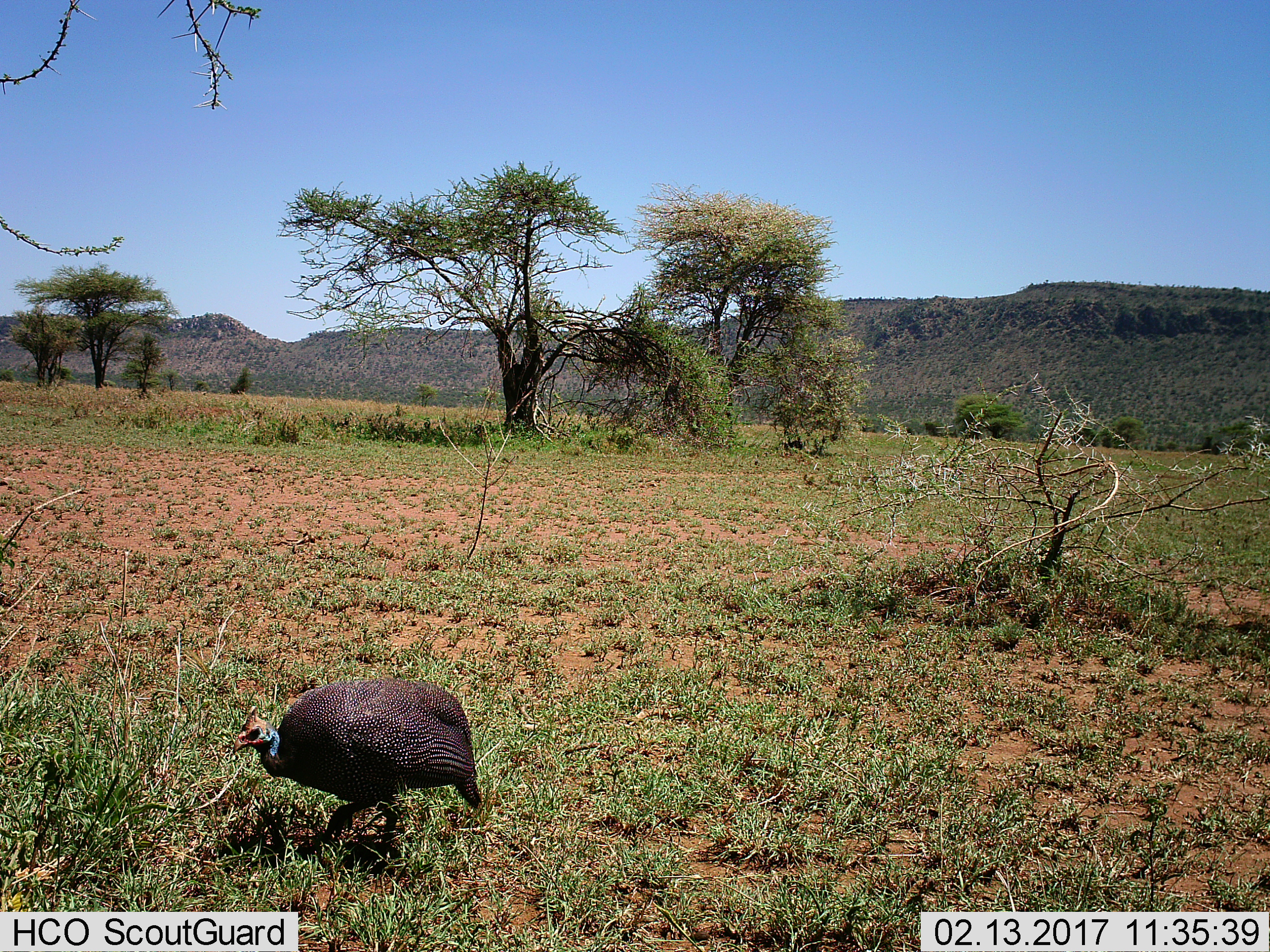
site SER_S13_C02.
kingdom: Animalia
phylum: Chordata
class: Aves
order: Galliformes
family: Numididae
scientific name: Numididae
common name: guineafowl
Guineafowl (Numididae), count 1. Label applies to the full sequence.